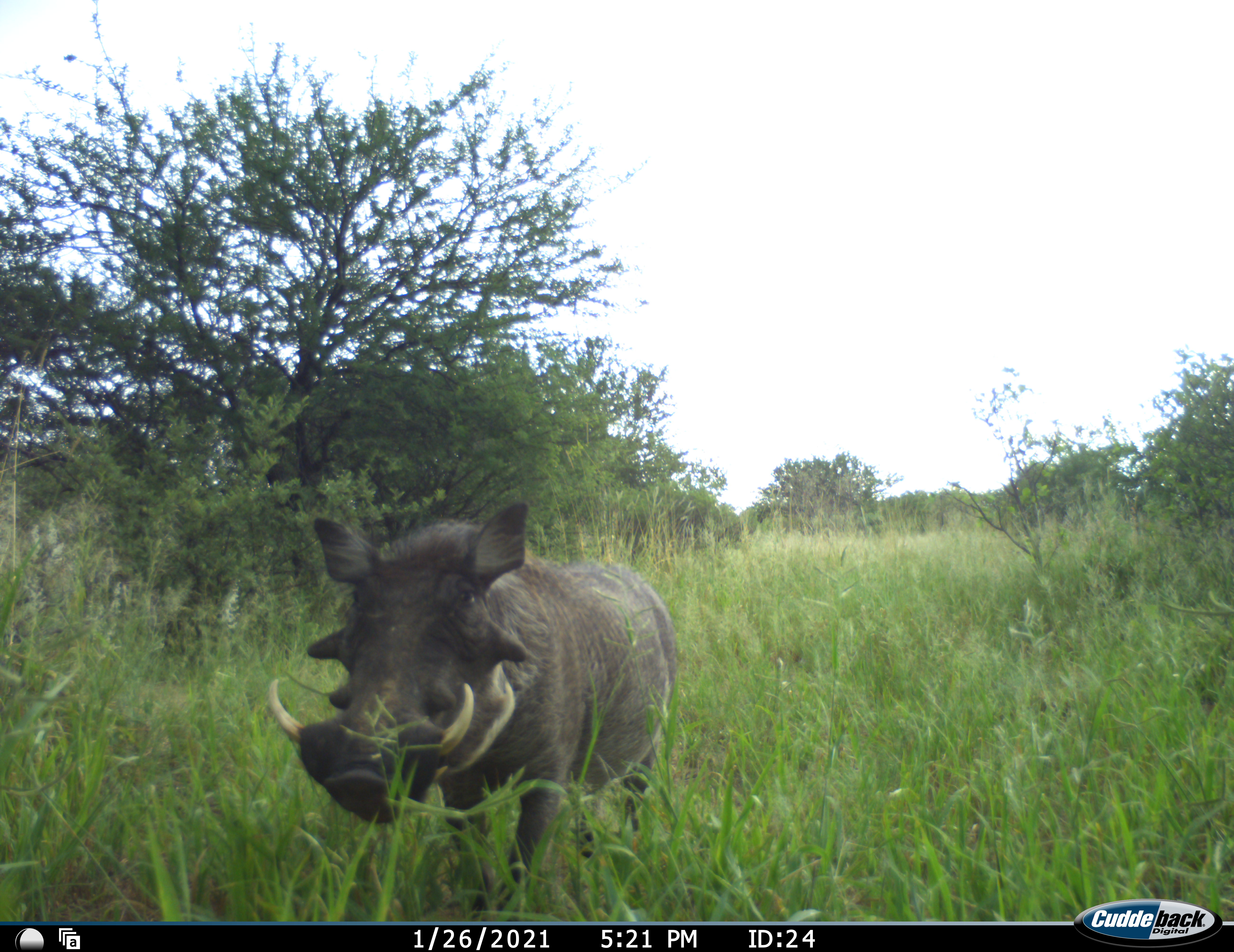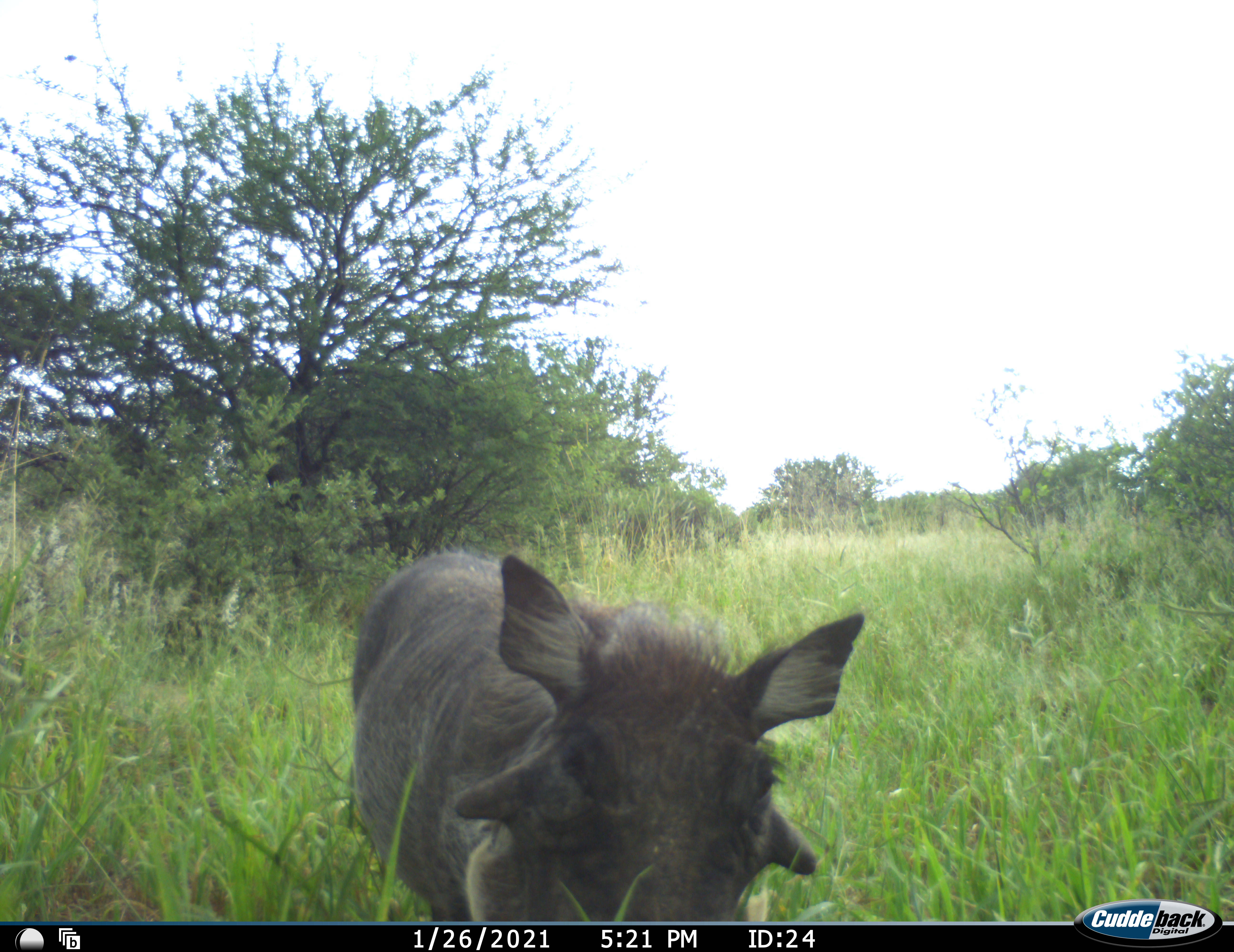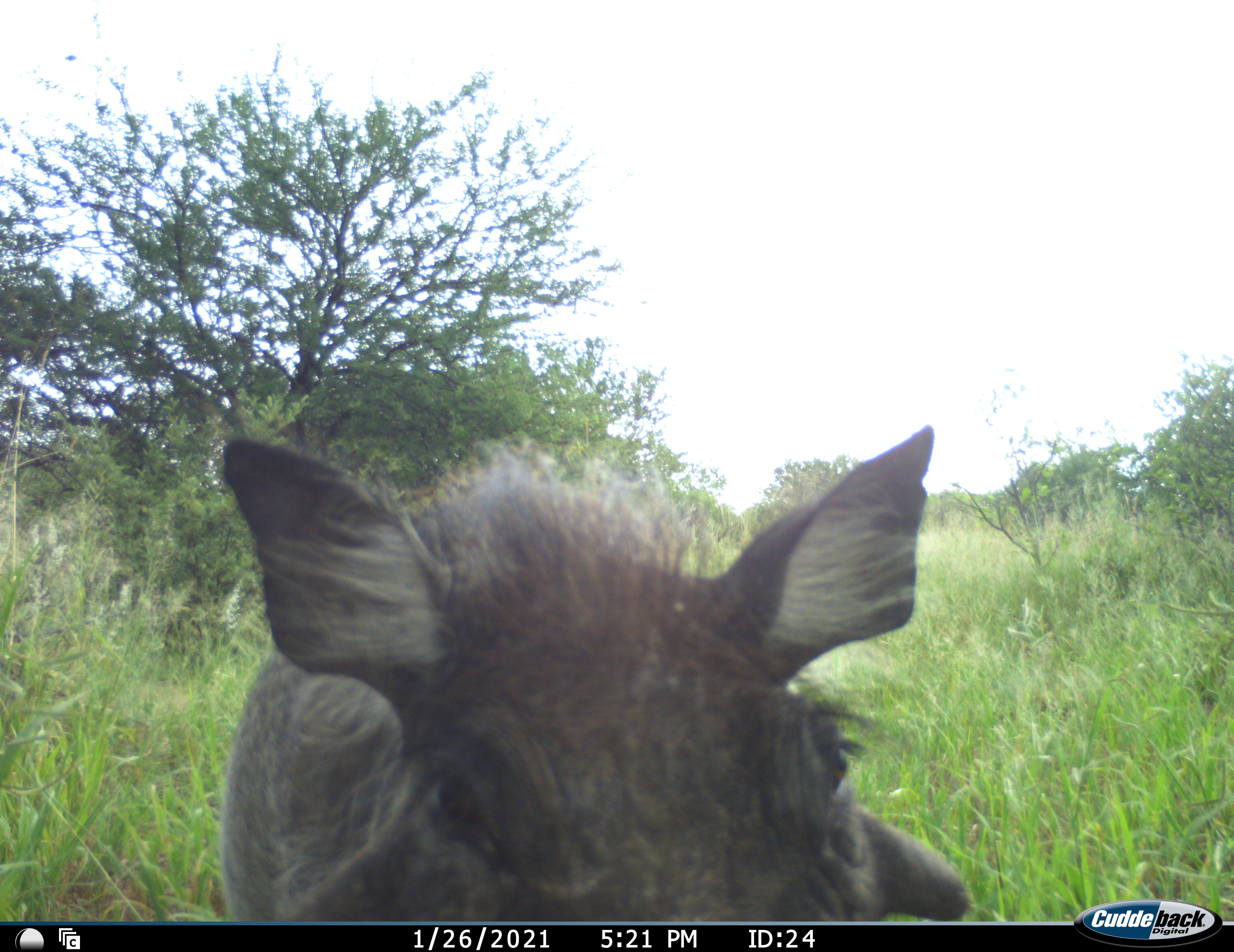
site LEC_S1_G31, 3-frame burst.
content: unidentified animal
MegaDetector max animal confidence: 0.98